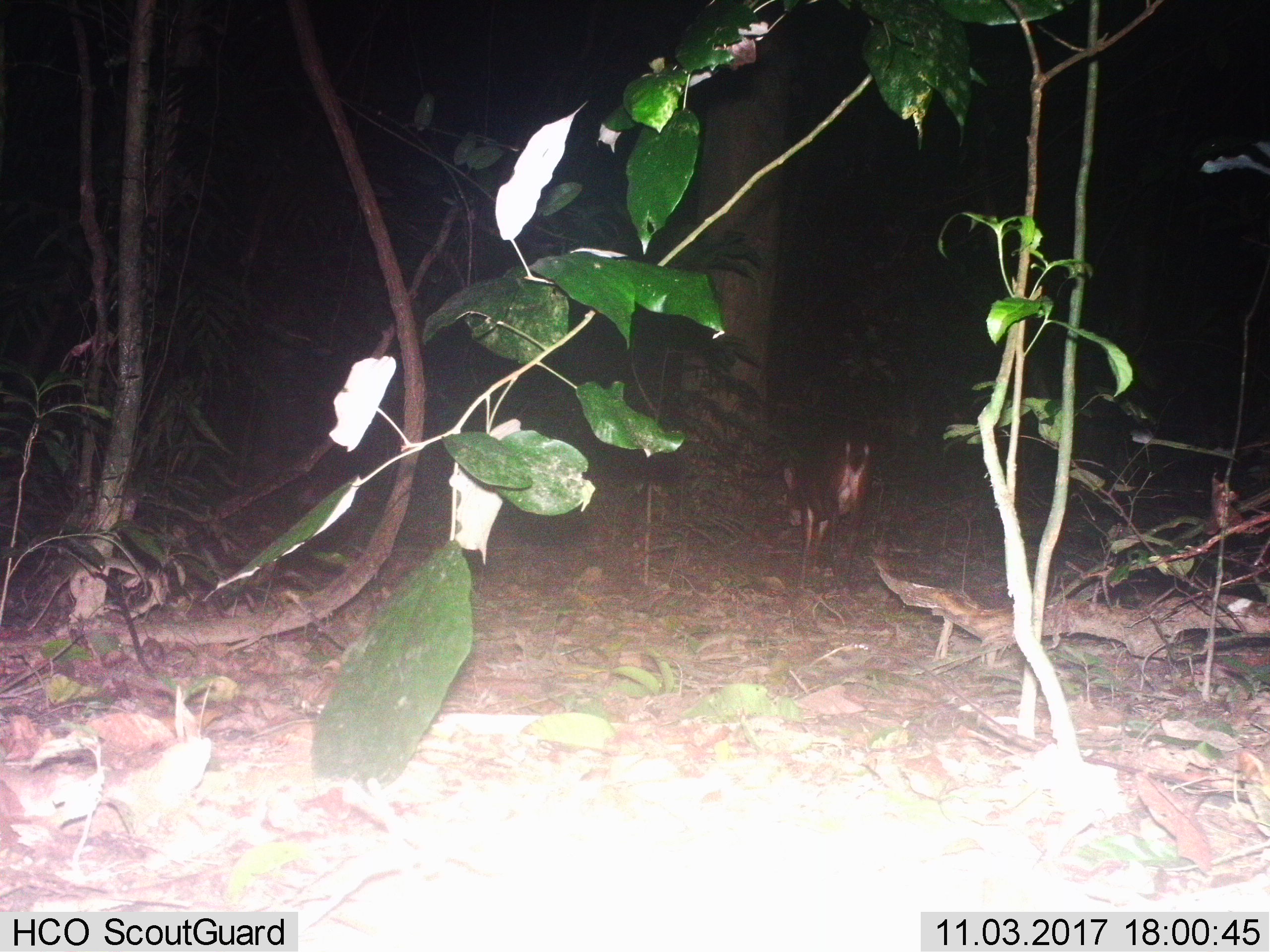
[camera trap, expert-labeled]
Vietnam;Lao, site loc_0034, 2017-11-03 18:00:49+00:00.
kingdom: Animalia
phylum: Chordata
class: Mammalia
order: Artiodactyla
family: Cervidae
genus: Muntiacus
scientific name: Muntiacus vuquangensis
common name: large-antlered muntjac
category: large antlered muntjac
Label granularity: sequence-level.